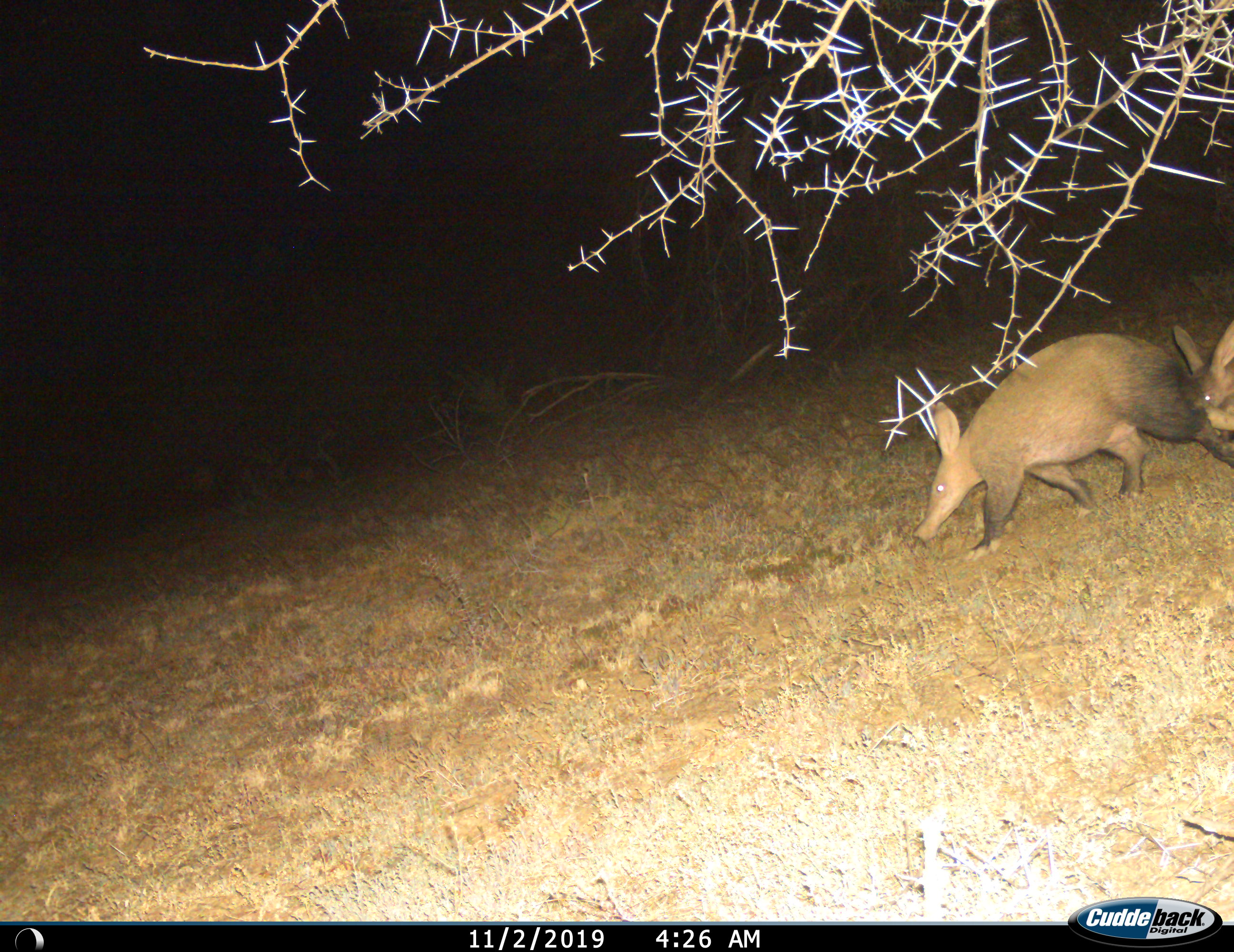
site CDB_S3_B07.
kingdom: Animalia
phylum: Chordata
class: Mammalia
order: Tubulidentata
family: Orycteropodidae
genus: Orycteropus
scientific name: Orycteropus afer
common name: aardvark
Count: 2.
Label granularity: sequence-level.